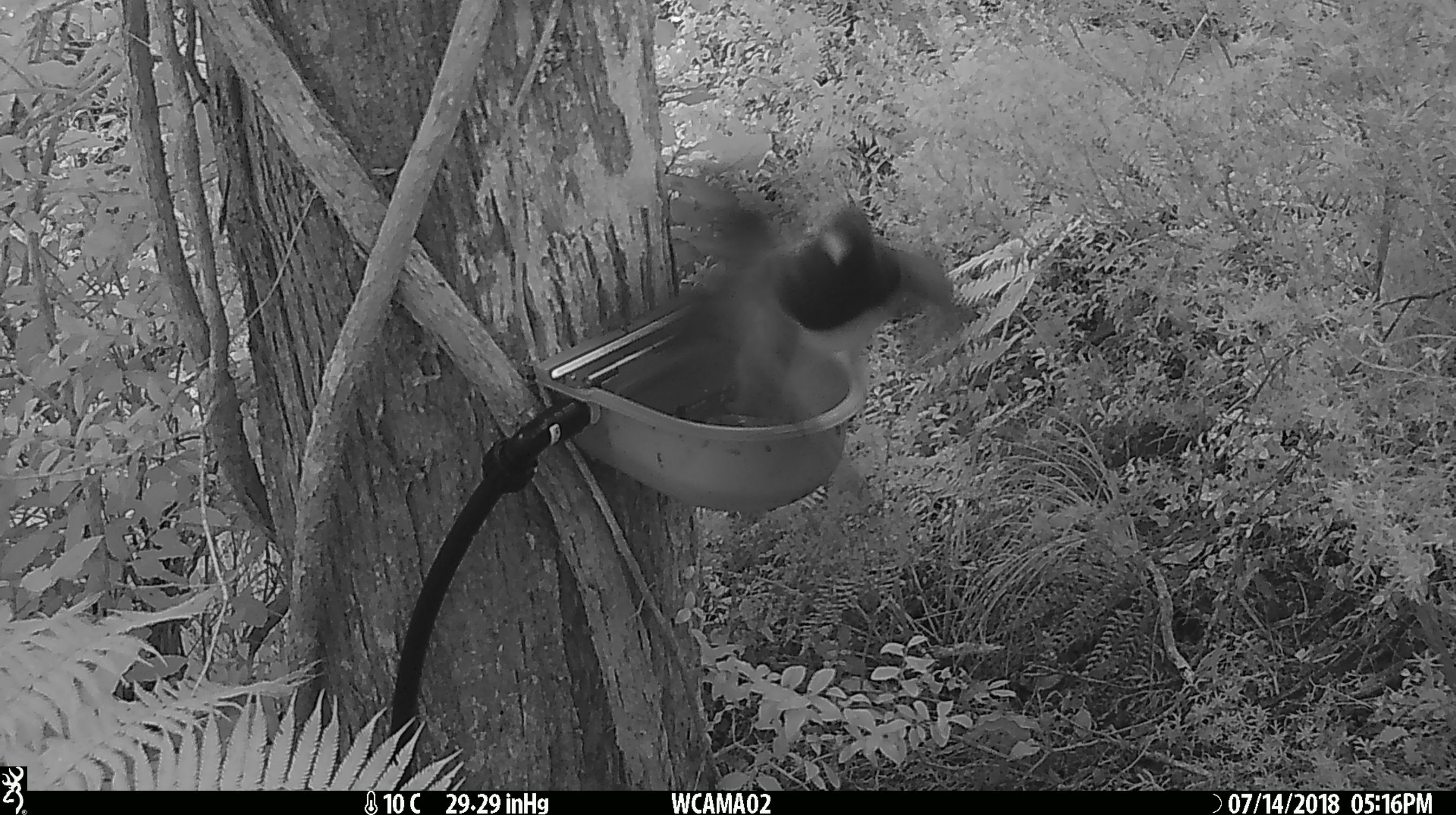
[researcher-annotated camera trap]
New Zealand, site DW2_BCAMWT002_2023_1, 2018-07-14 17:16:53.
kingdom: Animalia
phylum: Chordata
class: Aves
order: Columbiformes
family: Columbidae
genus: Hemiphaga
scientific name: Hemiphaga novaeseelandiae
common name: new zealand pigeon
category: kereru